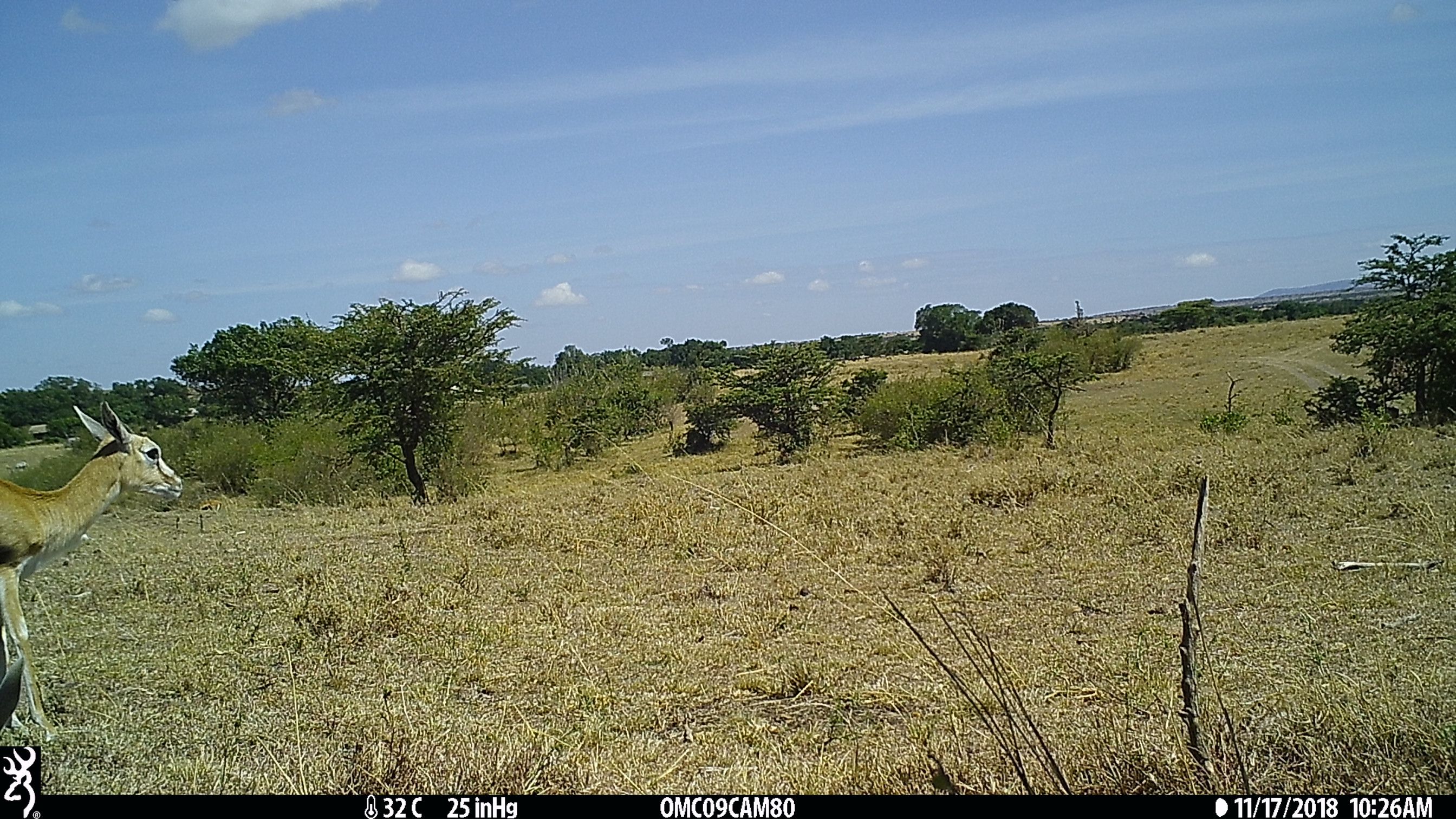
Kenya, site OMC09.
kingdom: Animalia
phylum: Chordata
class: Mammalia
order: Artiodactyla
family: Bovidae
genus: Eudorcas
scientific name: Eudorcas thomsonii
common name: thomon's gazelle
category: gazelle thomsons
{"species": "gazelle thomsons (thomon's gazelle) (Eudorcas thomsonii)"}